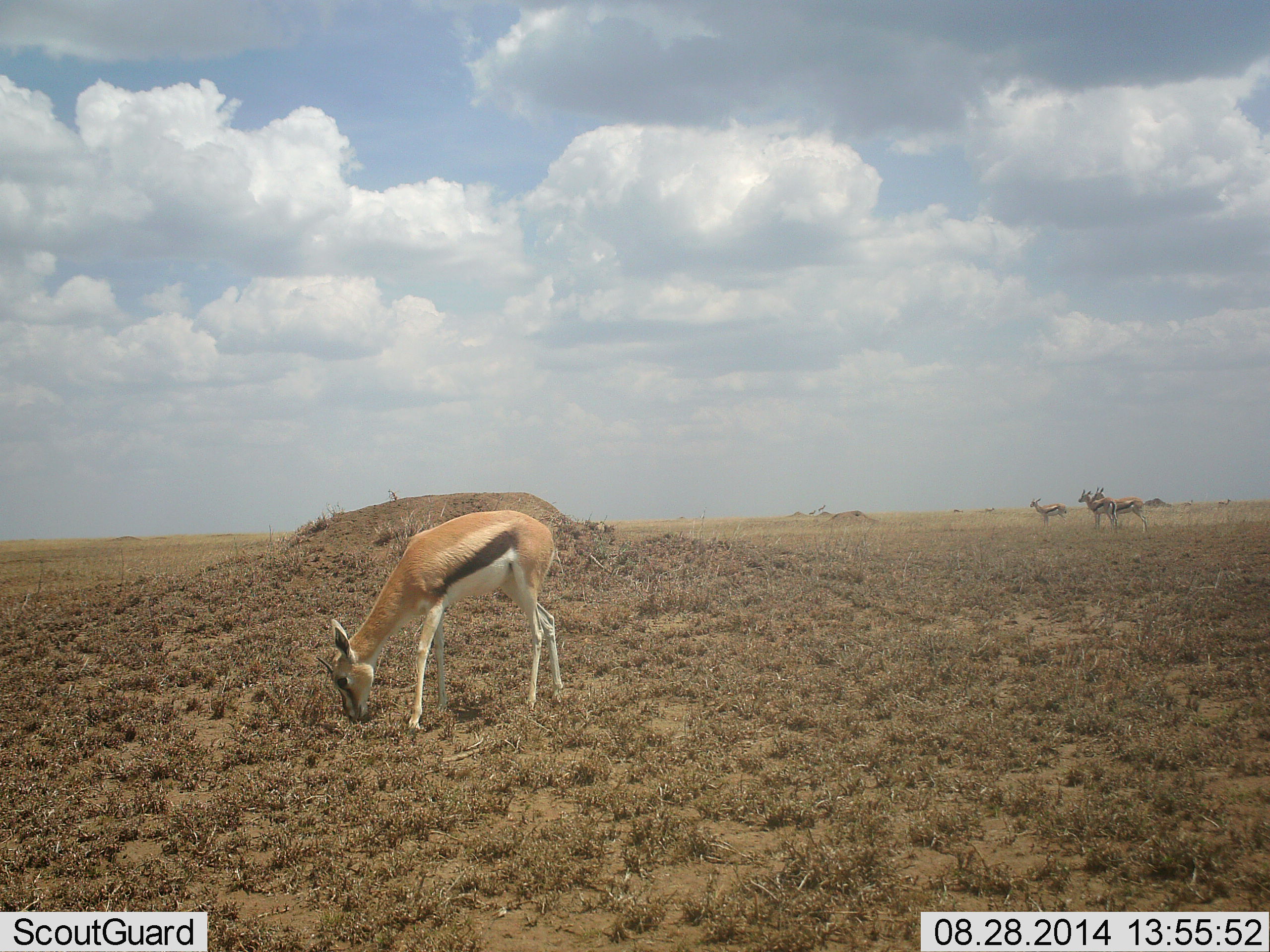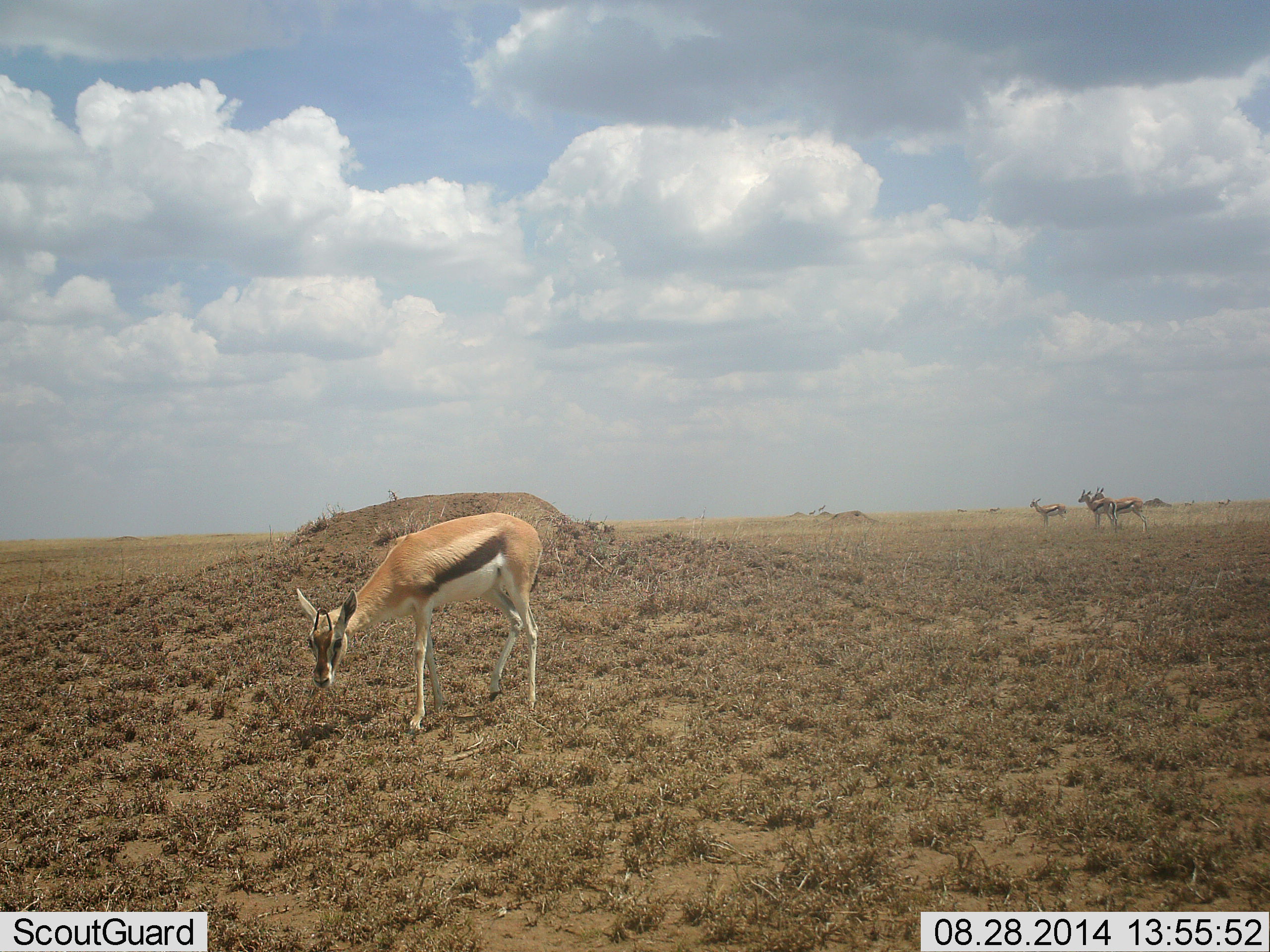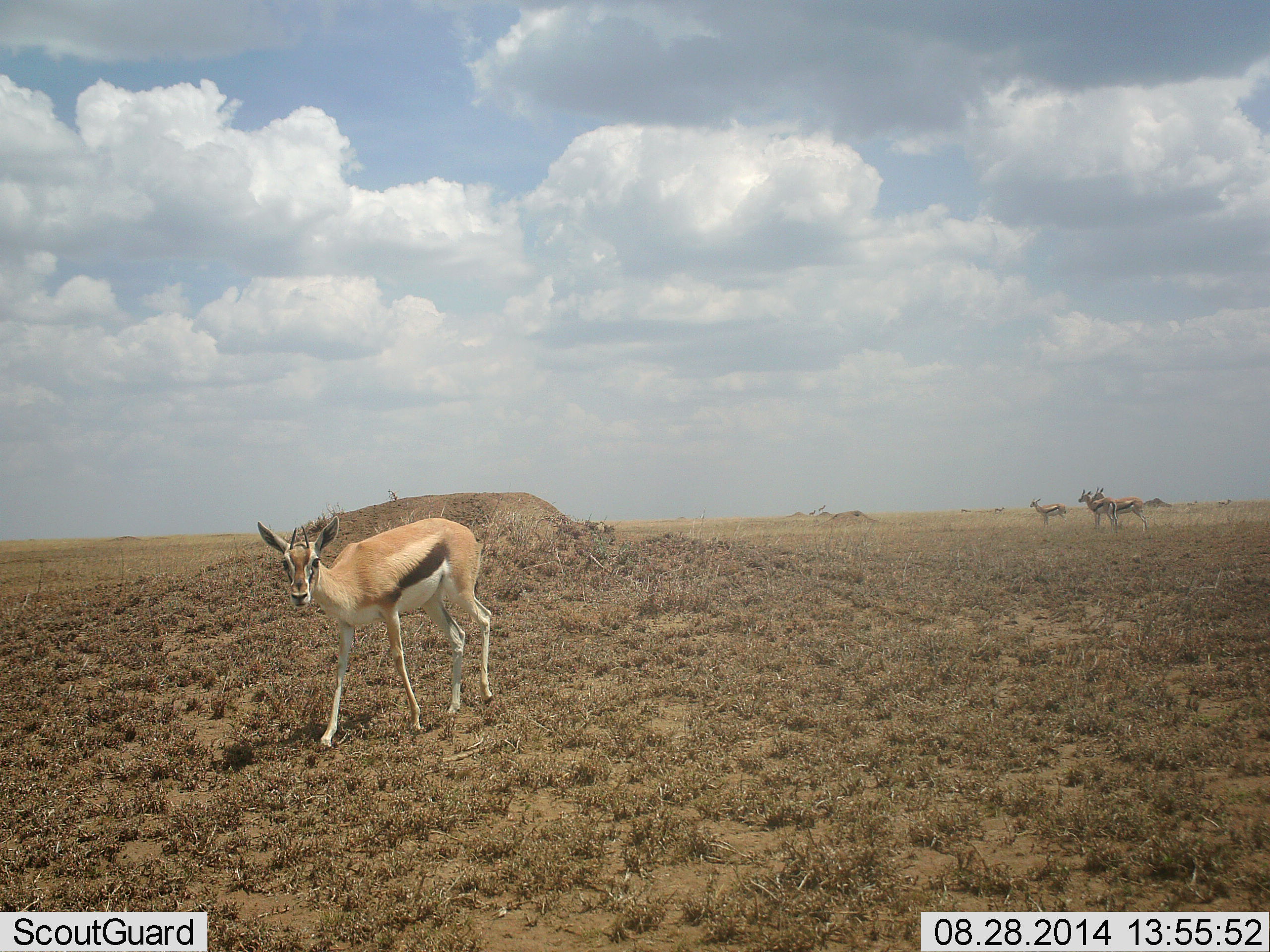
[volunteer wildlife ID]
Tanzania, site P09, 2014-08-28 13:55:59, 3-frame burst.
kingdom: Animalia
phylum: Chordata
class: Mammalia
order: Artiodactyla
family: Bovidae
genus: Eudorcas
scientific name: Eudorcas thomsonii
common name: thomson's gazelle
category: gazellethomsons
Gazellethomsons (thomson's gazelle) (Eudorcas thomsonii), count 4. Behavior (volunteer vote fractions): standing 80%, resting 0%, moving 30%, interacting 10%. Young present (vote fraction): 0%. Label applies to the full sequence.